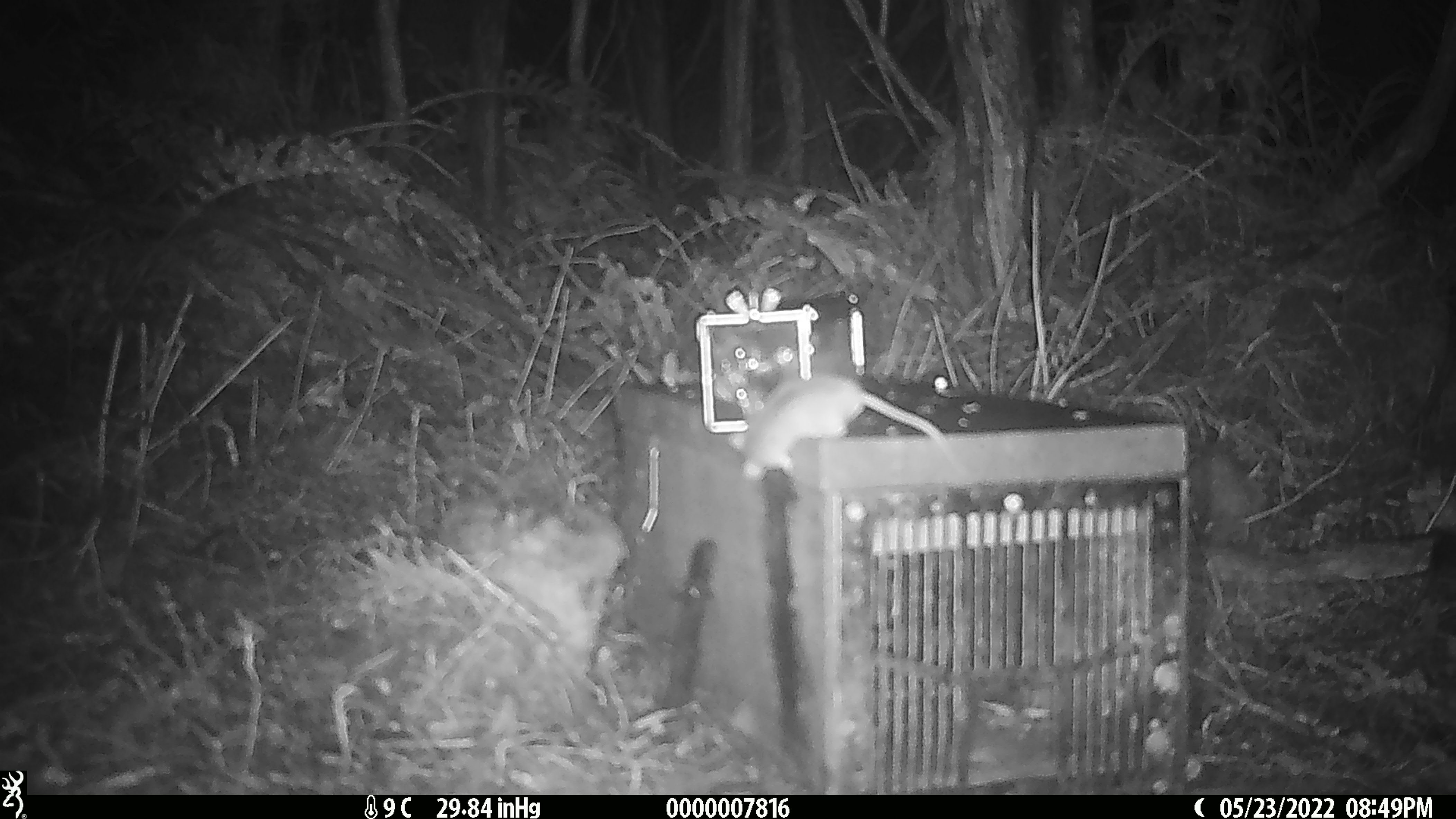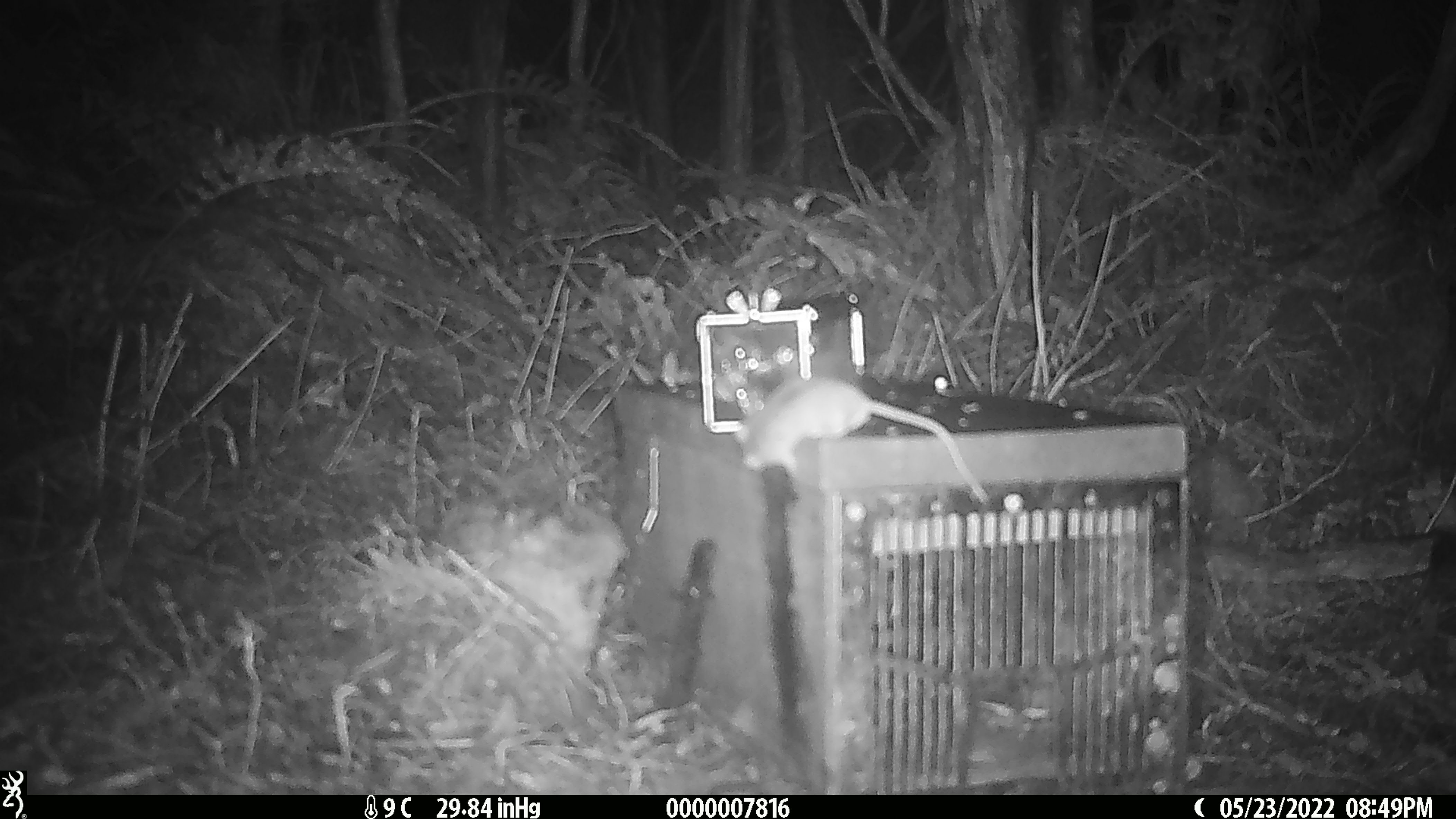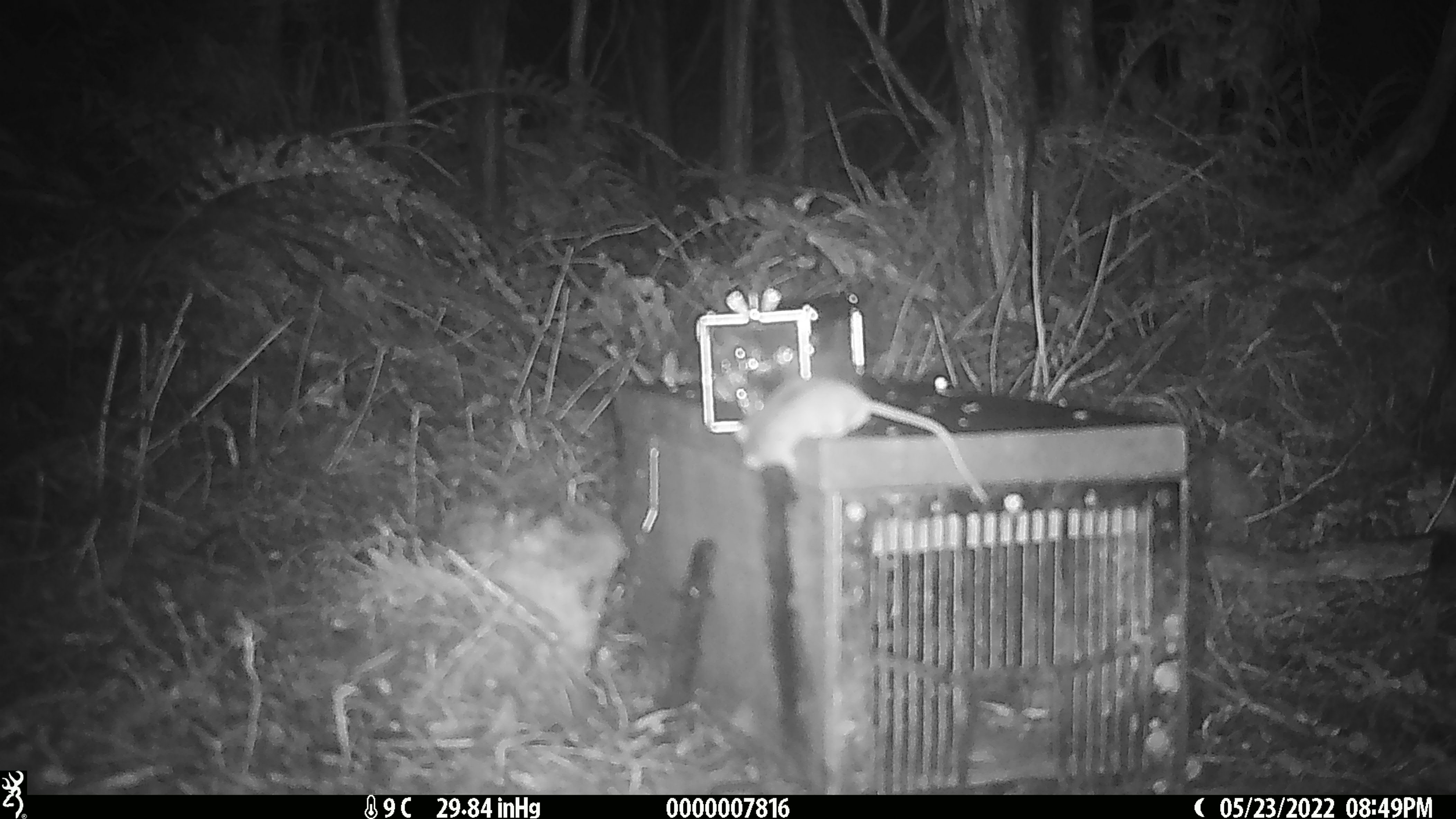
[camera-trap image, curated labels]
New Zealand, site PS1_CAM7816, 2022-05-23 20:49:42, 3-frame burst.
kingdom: Animalia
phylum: Chordata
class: Mammalia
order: Rodentia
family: Muridae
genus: Mus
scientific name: Mus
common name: mouse